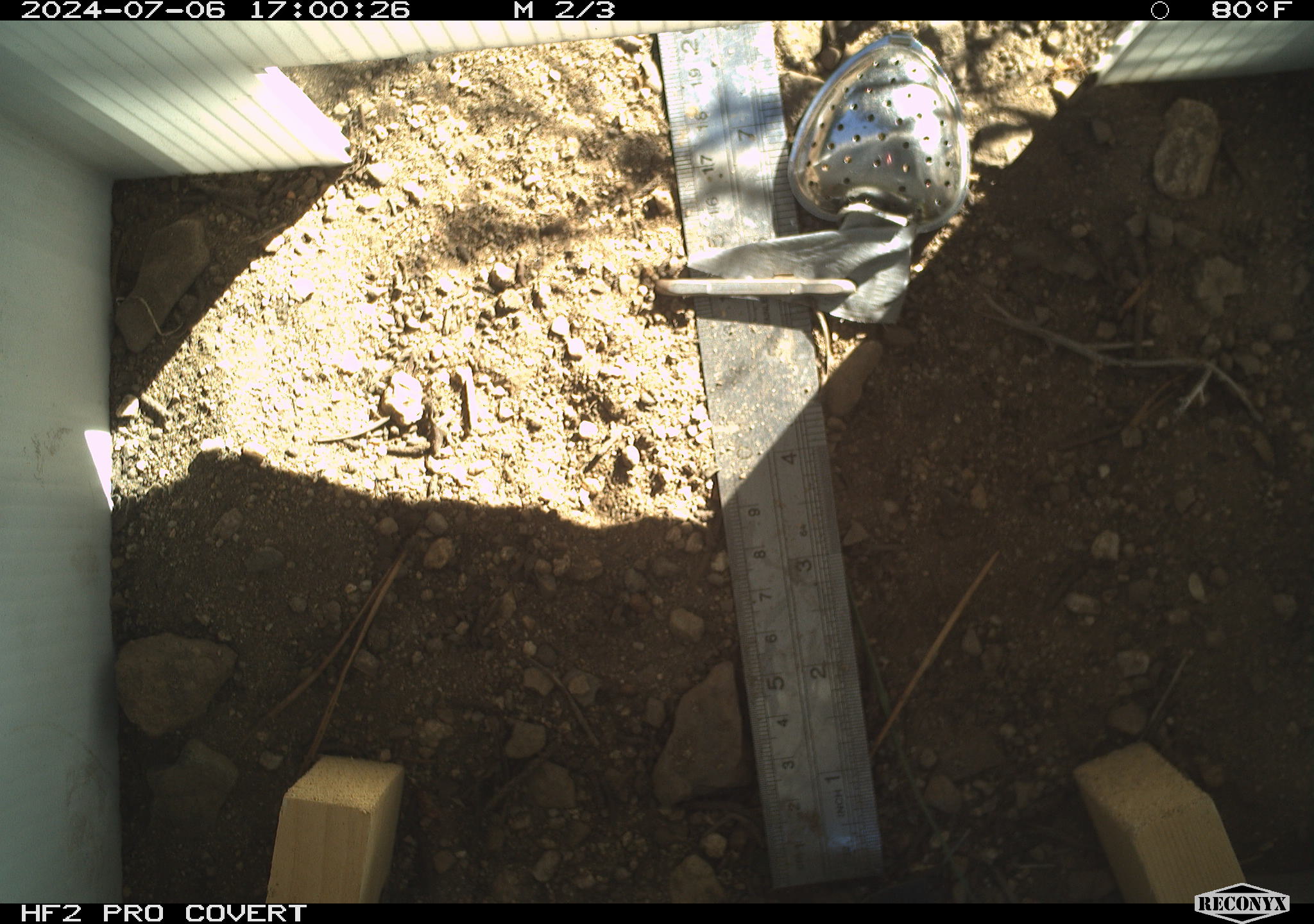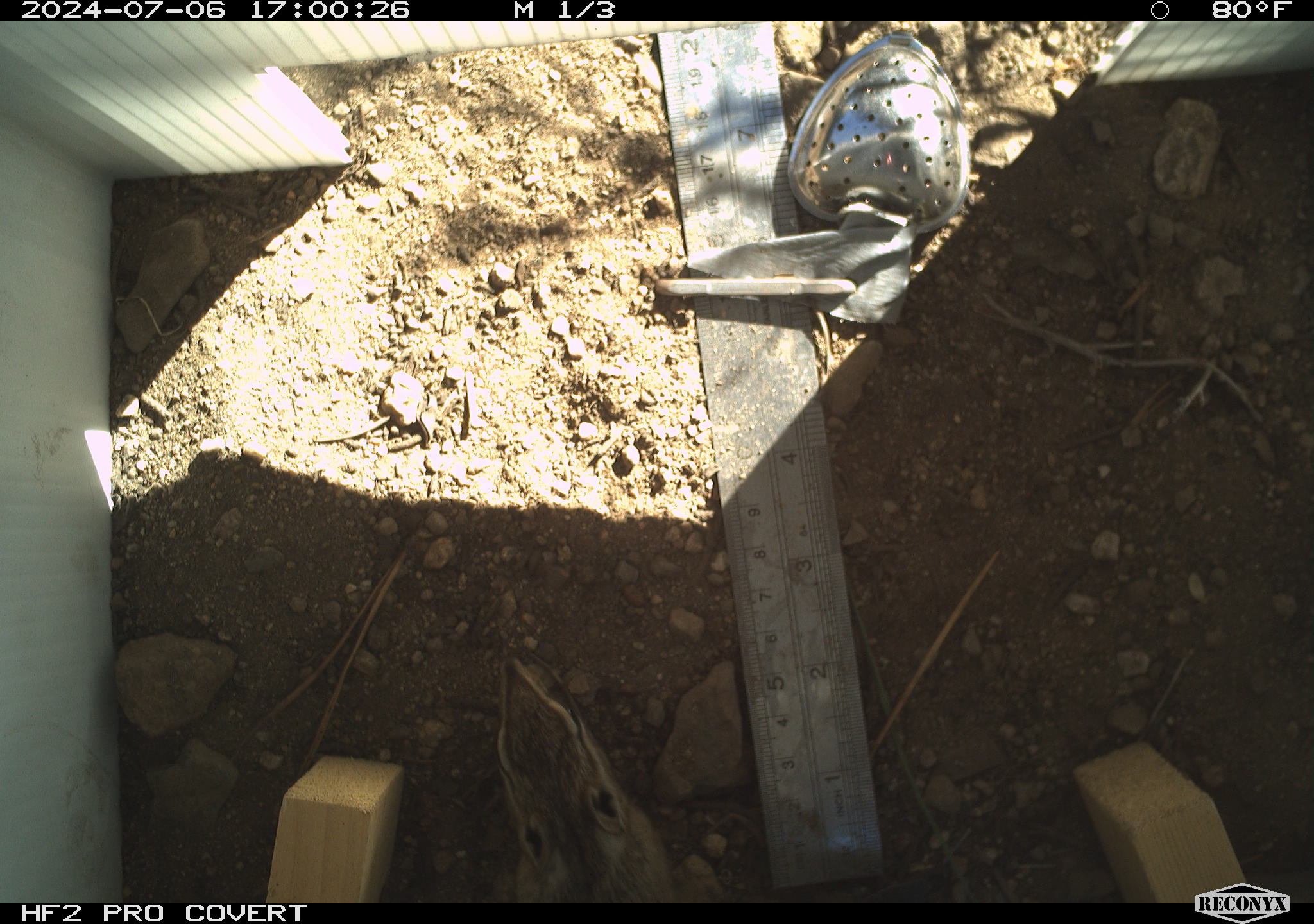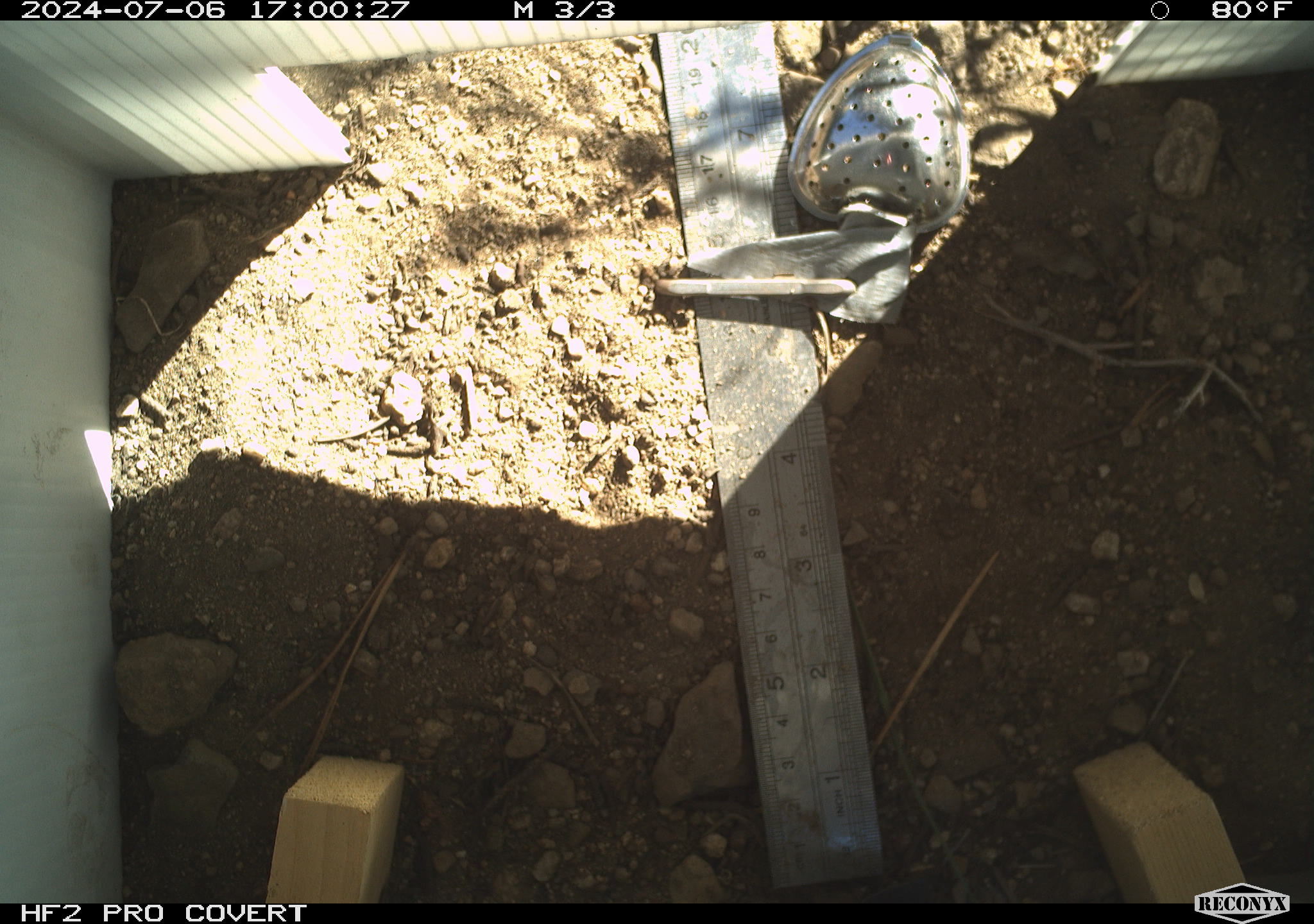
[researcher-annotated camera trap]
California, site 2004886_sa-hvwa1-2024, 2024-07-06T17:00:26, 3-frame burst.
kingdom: Animalia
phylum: Chordata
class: Mammalia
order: Rodentia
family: Sciuridae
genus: Neotamias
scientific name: Neotamias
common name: western chipmunks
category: neotamias species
Neotamias species (western chipmunks) (Neotamias).